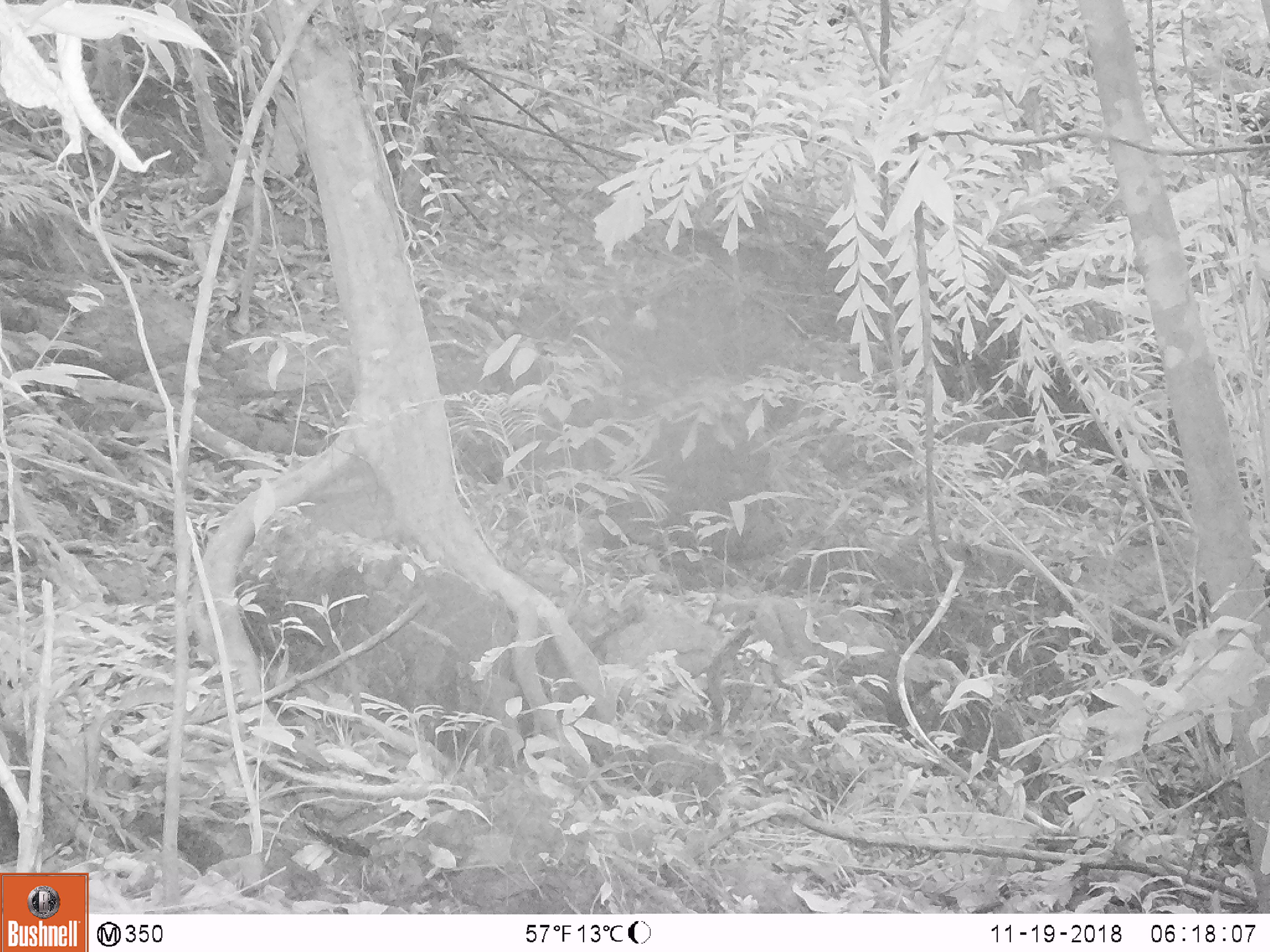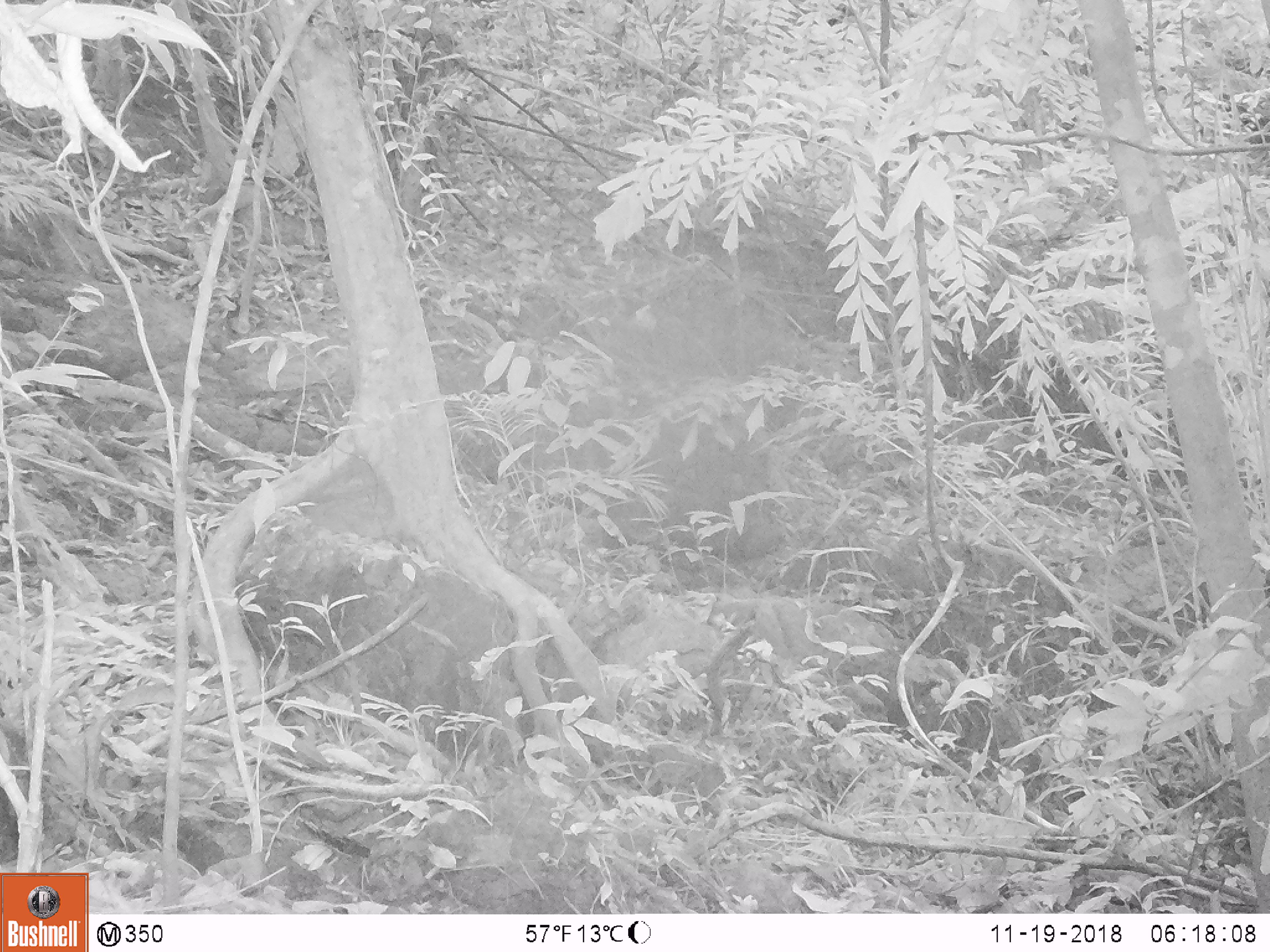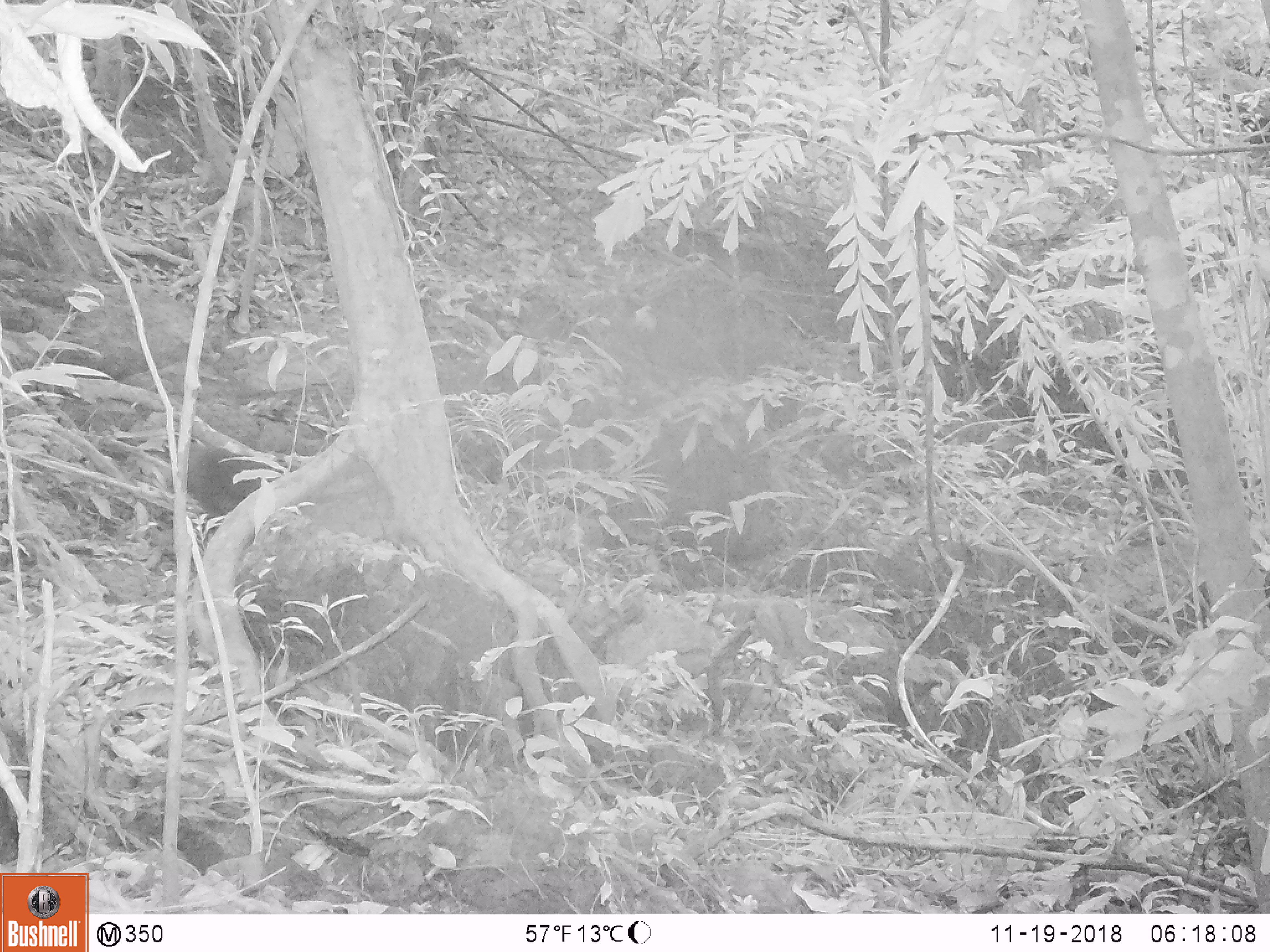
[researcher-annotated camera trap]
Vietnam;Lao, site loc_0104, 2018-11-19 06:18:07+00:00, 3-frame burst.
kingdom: Animalia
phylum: Chordata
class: Mammalia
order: Primates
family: Cercopithecidae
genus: Macaca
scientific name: Macaca arctoides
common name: stump-tailed macaque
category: stump tailed macaque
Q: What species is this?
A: Stump tailed macaque (stump-tailed macaque) (Macaca arctoides).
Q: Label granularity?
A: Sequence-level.